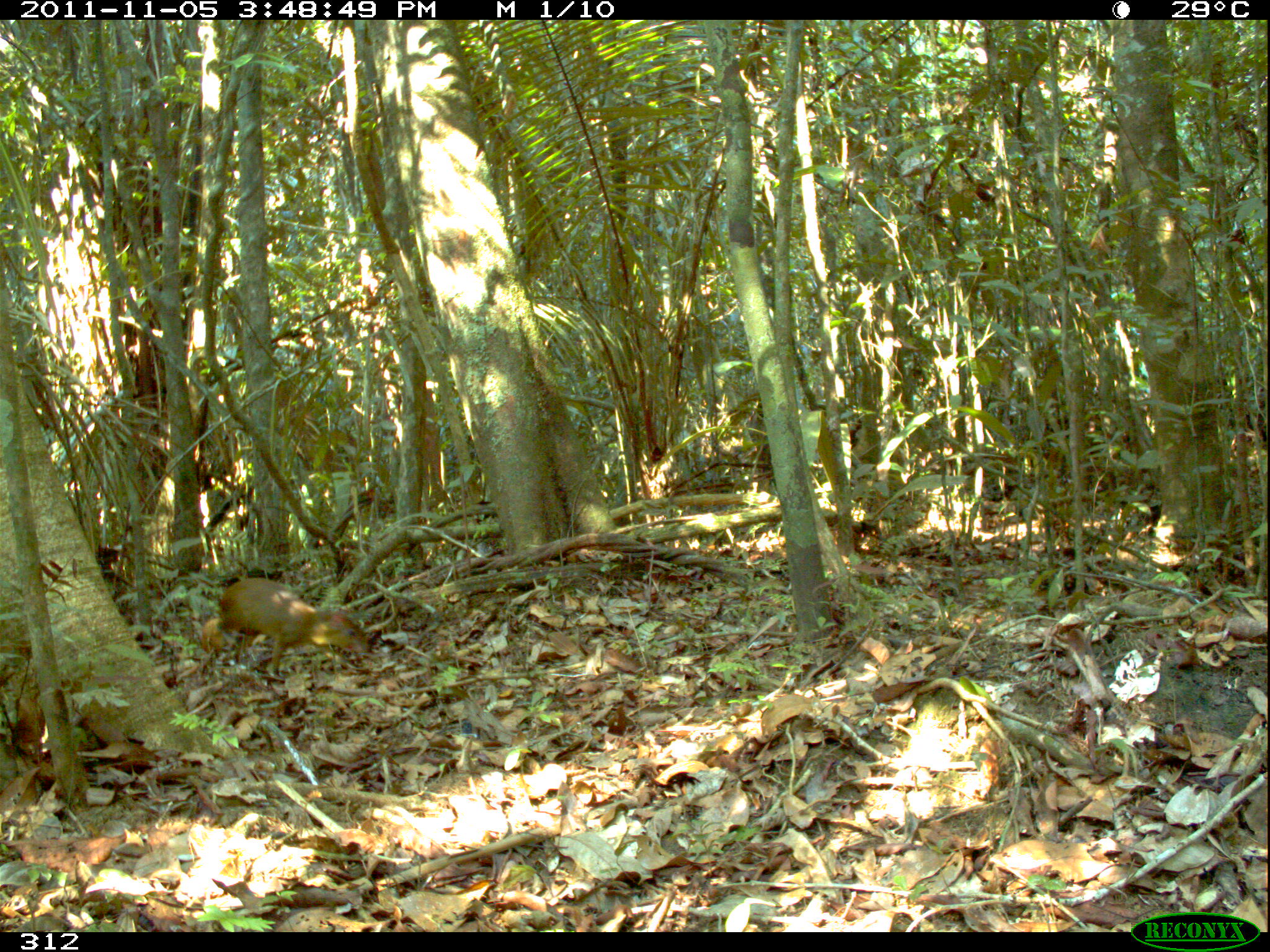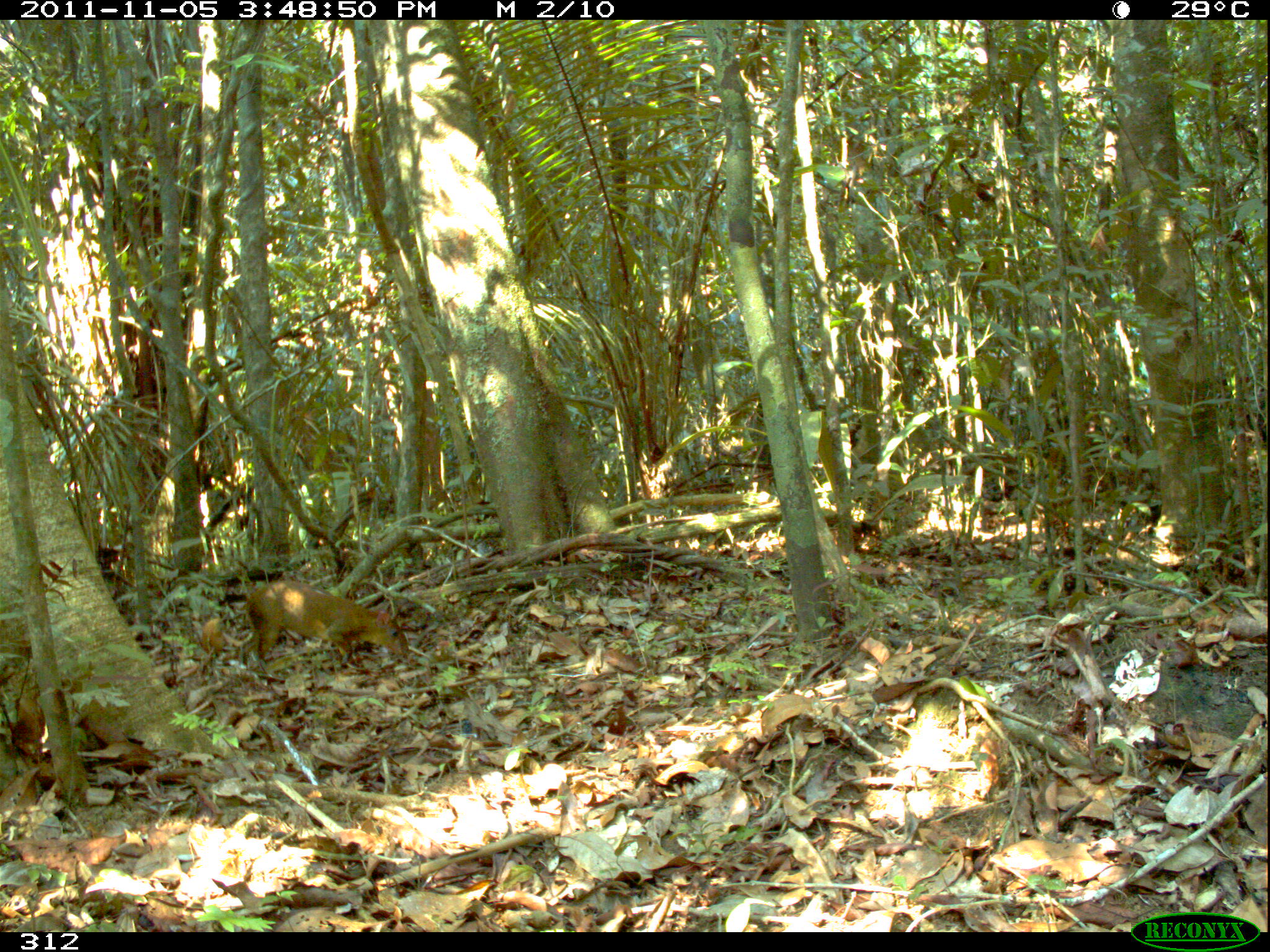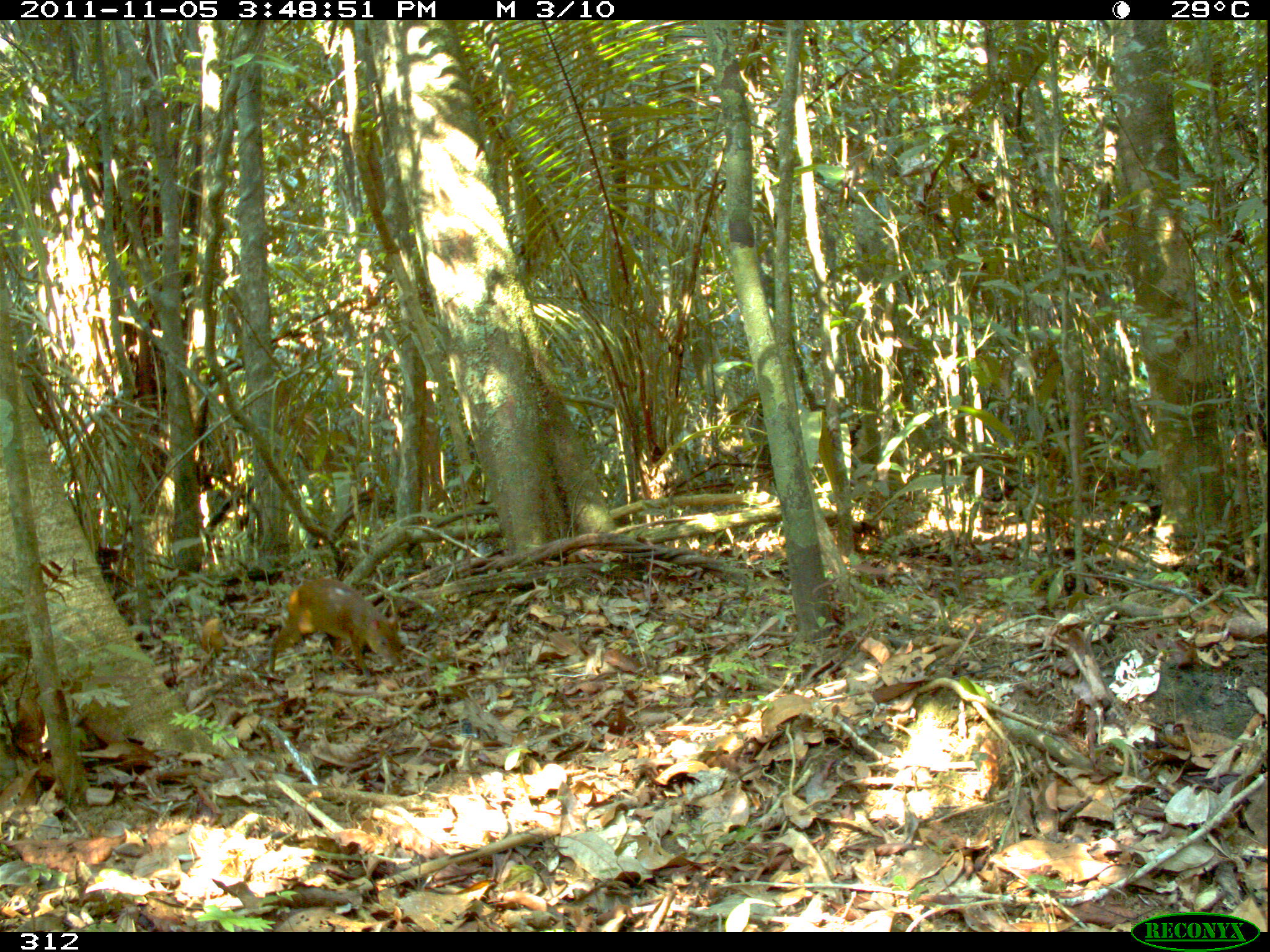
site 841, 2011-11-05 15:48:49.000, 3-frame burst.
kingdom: Animalia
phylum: Chordata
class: Mammalia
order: Rodentia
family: Dasyproctidae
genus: Dasyprocta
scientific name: Dasyprocta punctata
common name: central american agouti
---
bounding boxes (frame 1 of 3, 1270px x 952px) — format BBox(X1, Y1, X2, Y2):
dasyprocta punctata: BBox(200, 576, 369, 678)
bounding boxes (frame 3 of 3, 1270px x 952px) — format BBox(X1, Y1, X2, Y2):
dasyprocta punctata: BBox(265, 575, 405, 677)